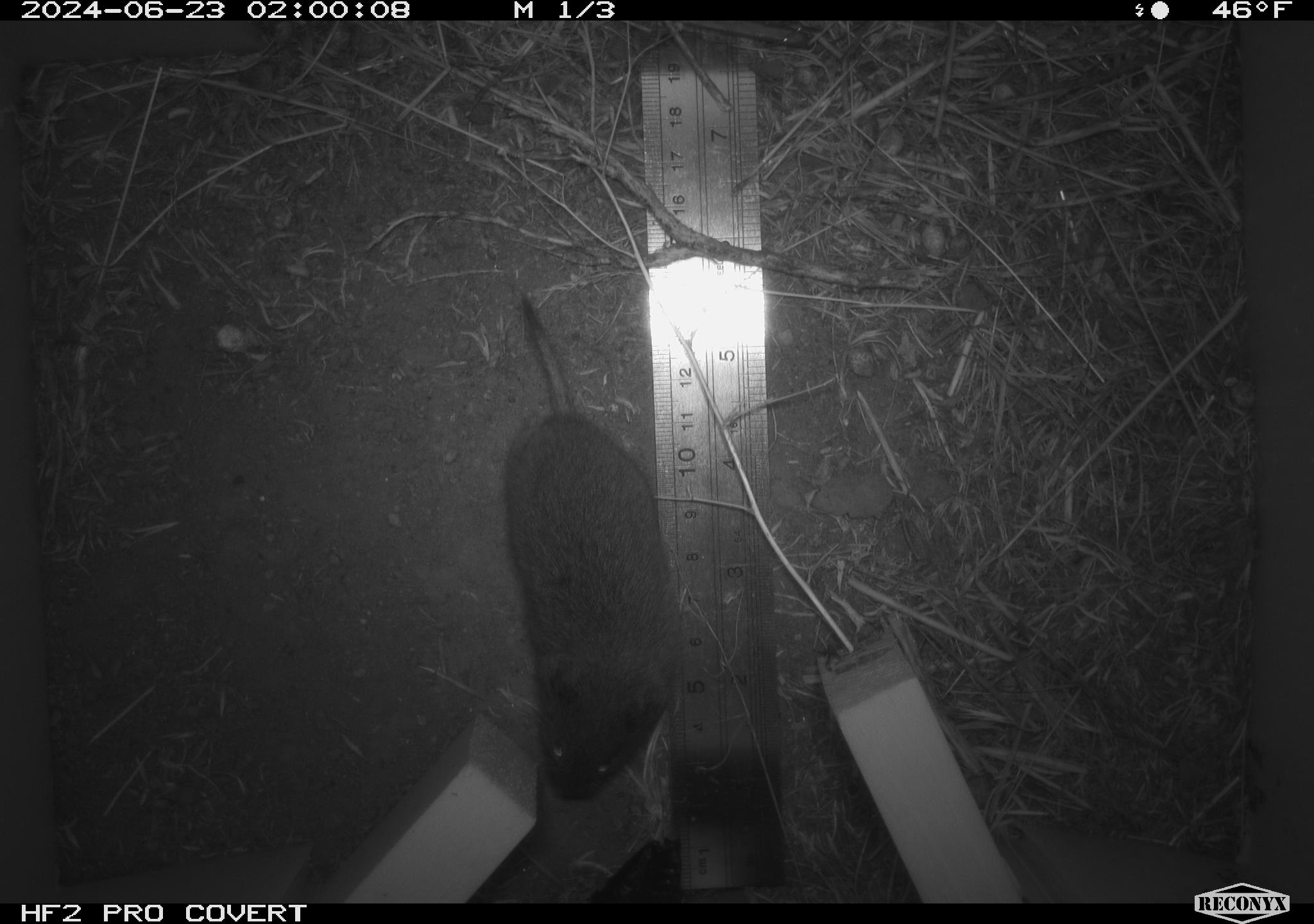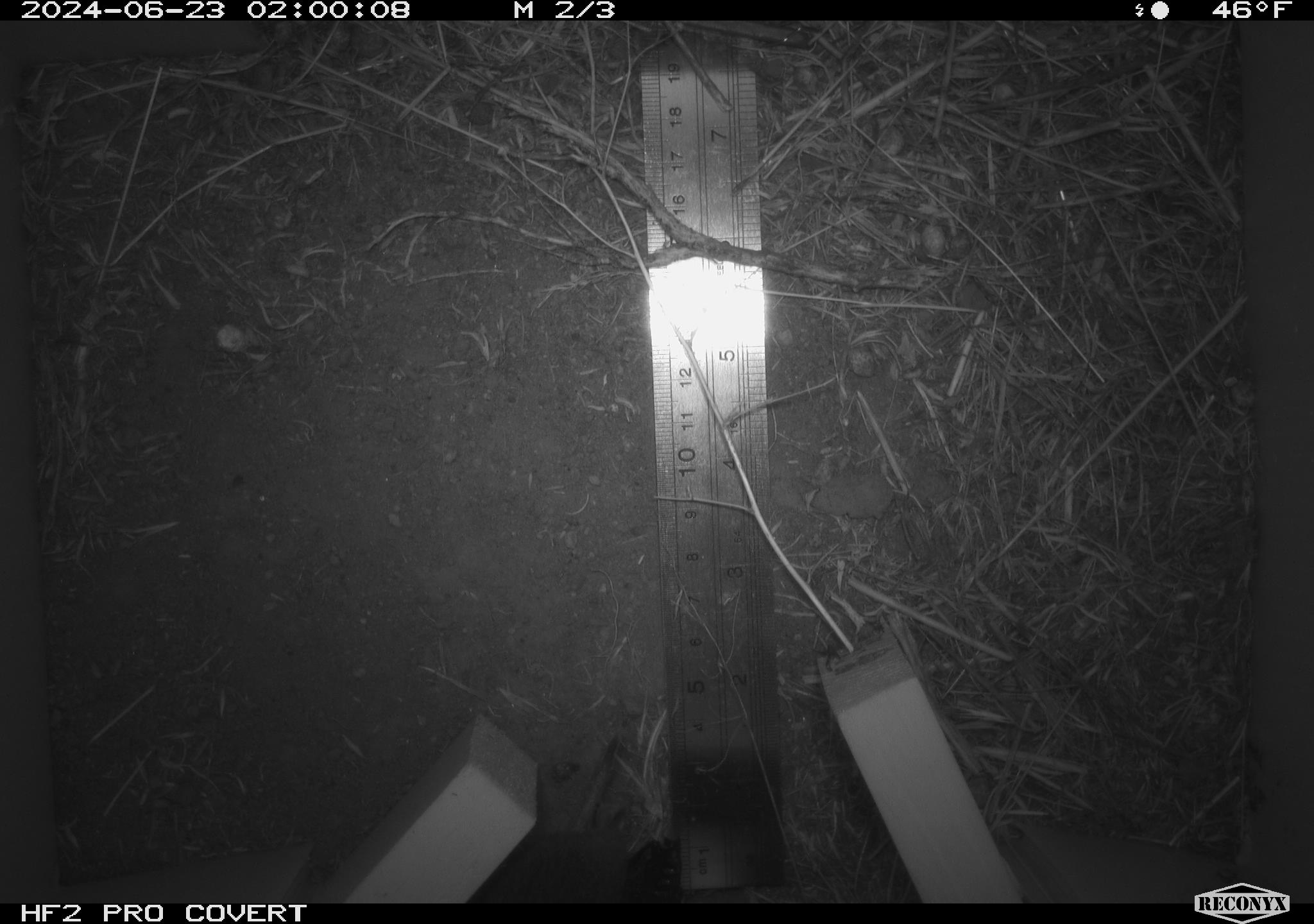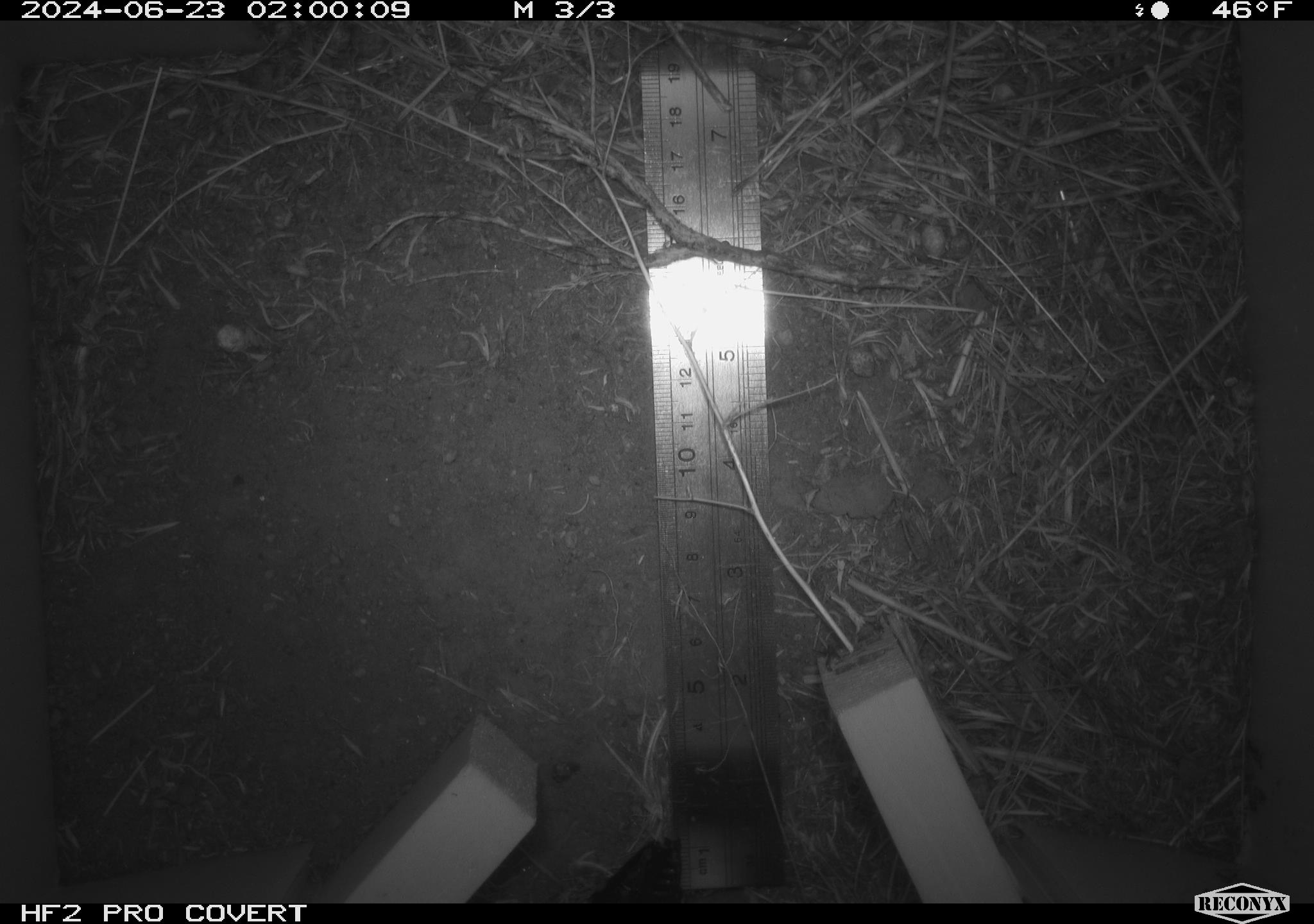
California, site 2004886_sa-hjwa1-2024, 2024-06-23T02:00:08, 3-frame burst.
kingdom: Animalia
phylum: Chordata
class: Mammalia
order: Rodentia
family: Cricetidae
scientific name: Cricetidae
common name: hamsters, voles, lemmings, and allies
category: cricetidae family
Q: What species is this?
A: Cricetidae family (hamsters, voles, lemmings, and allies) (Cricetidae).